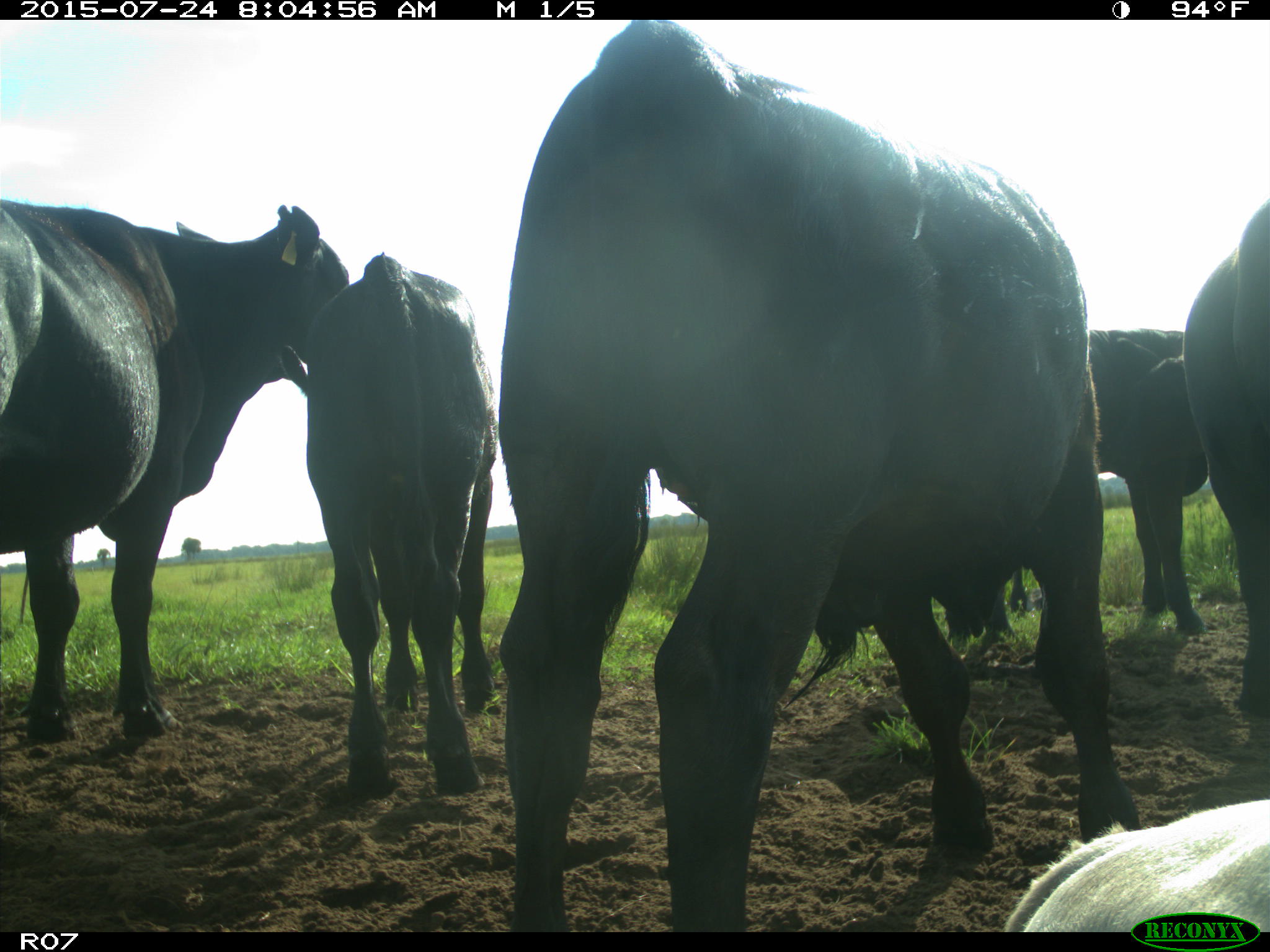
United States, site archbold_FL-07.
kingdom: Animalia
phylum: Chordata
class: Mammalia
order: Artiodactyla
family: Bovidae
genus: Bos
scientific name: Bos taurus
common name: domestic cow